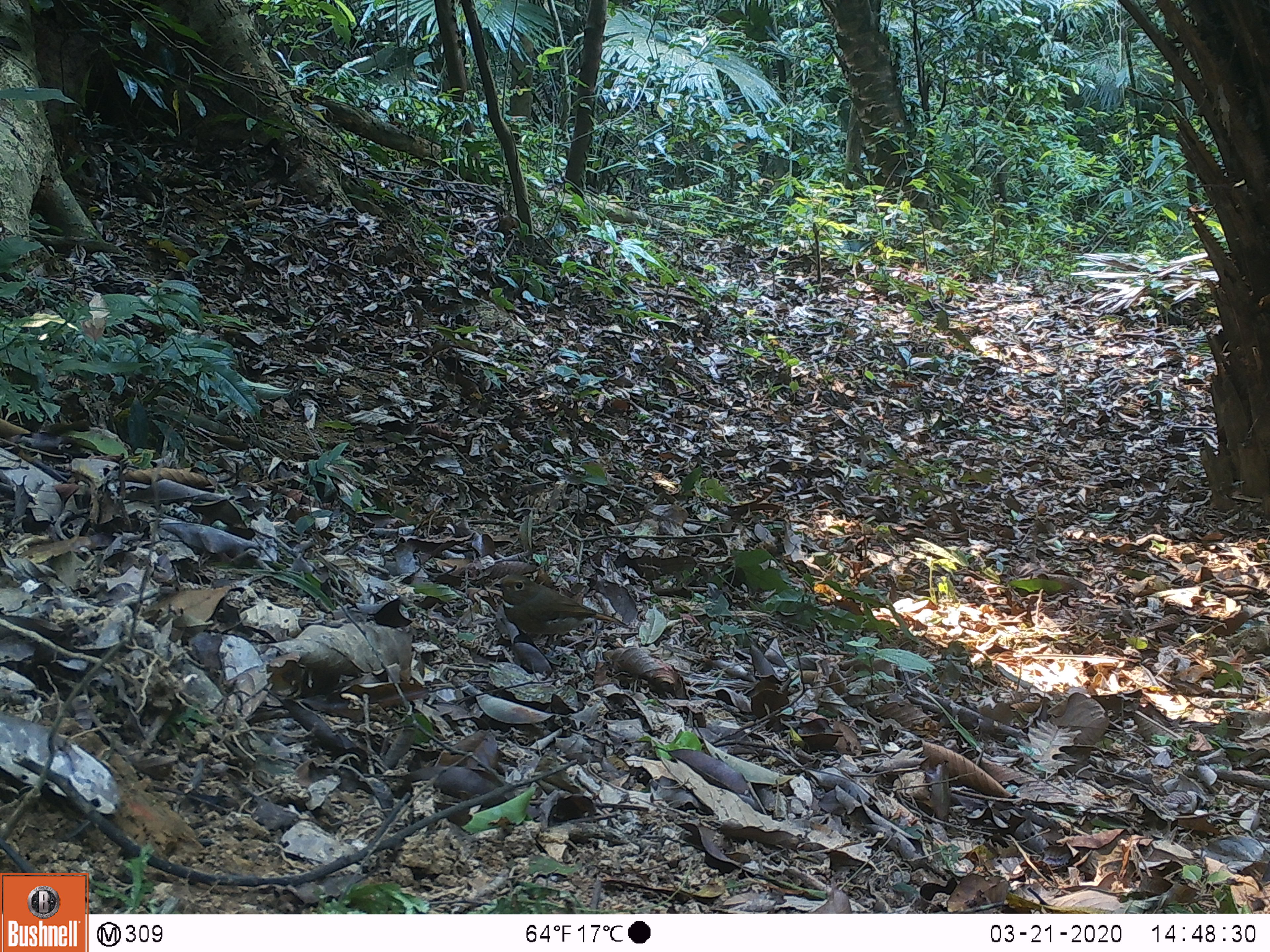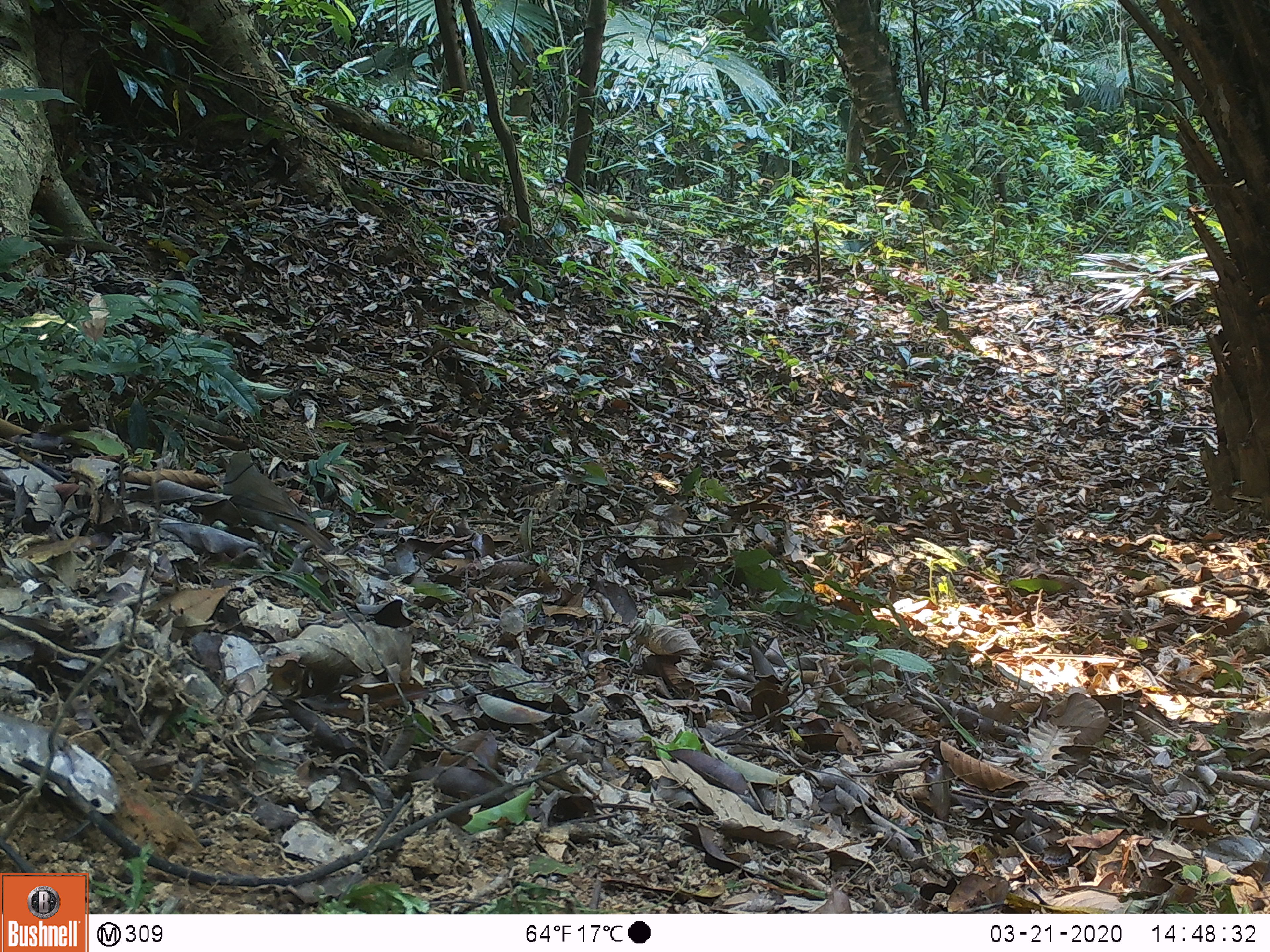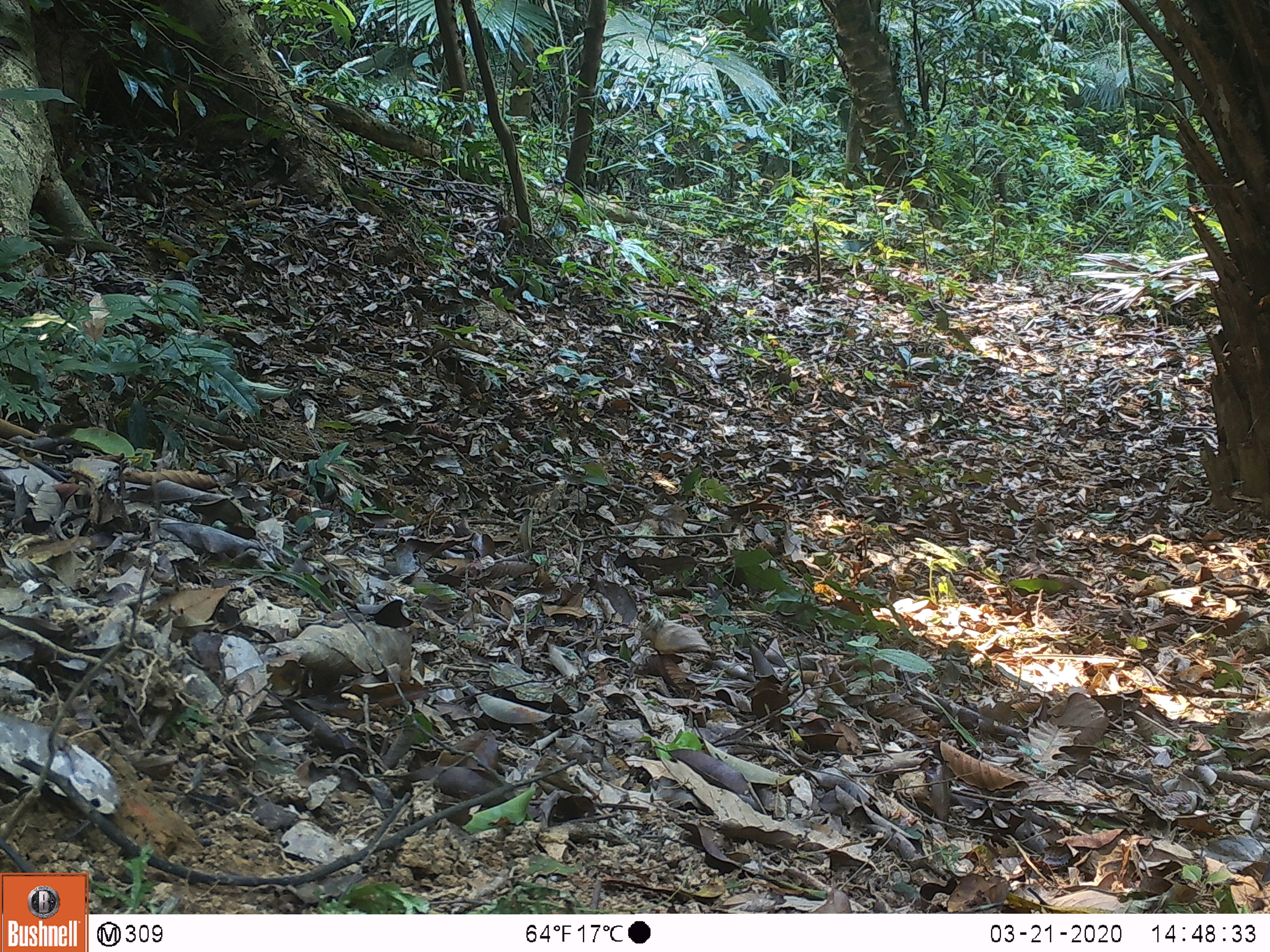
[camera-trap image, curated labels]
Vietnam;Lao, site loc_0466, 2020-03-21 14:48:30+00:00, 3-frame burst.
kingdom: Animalia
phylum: Chordata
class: Aves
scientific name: Aves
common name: bird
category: unidentified bird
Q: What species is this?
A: Unidentified bird (bird) (Aves).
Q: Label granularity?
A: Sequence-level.